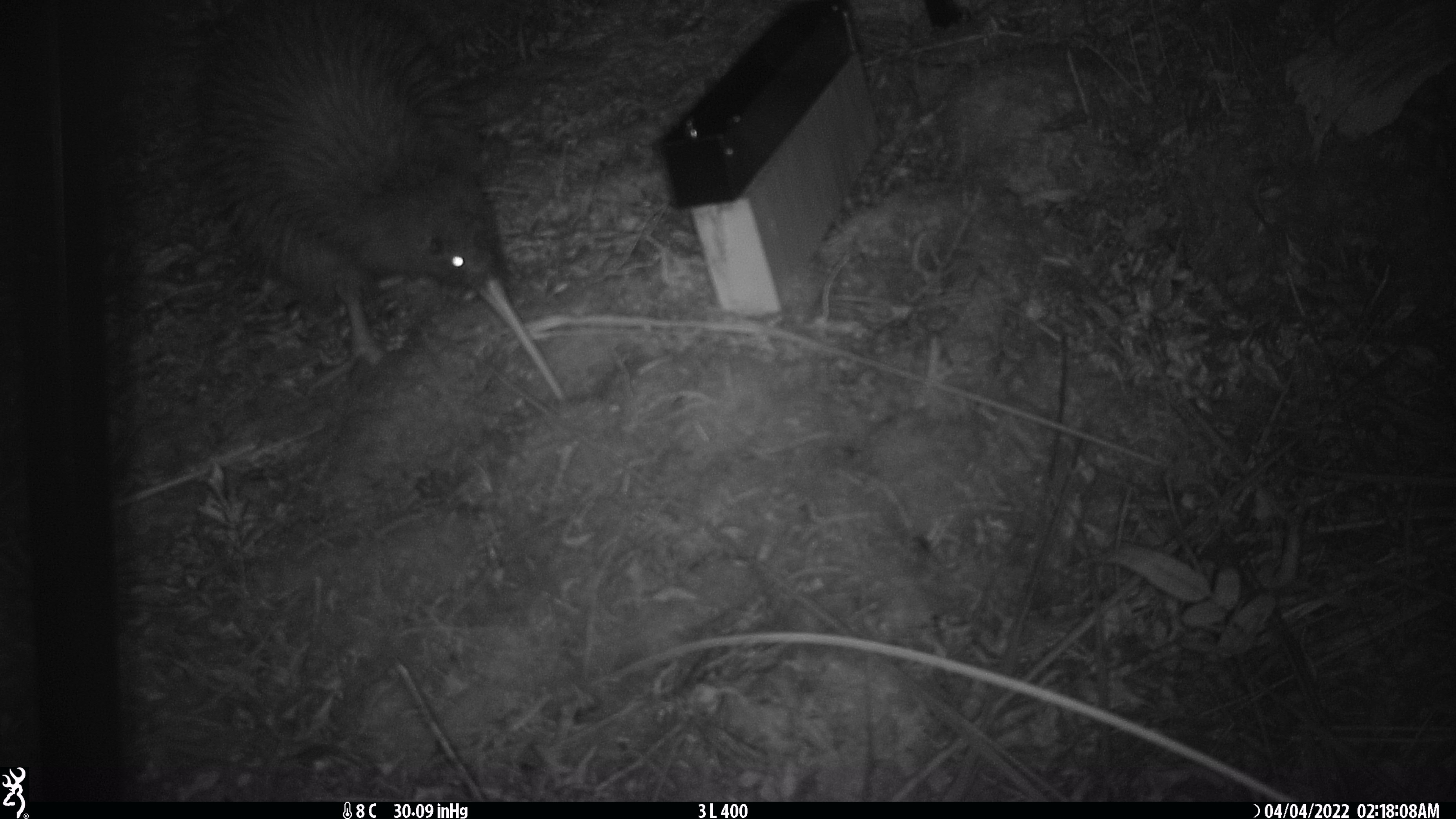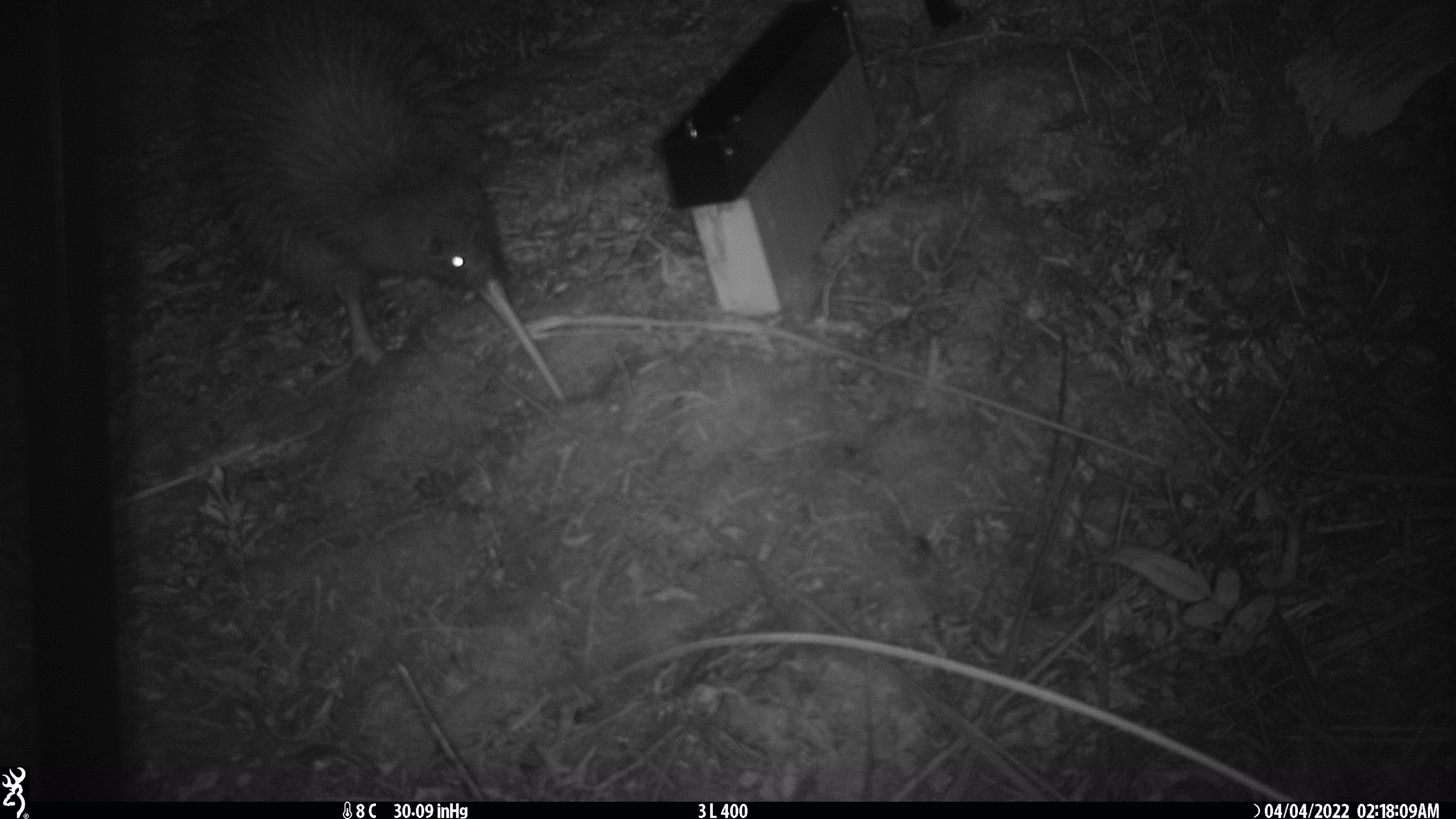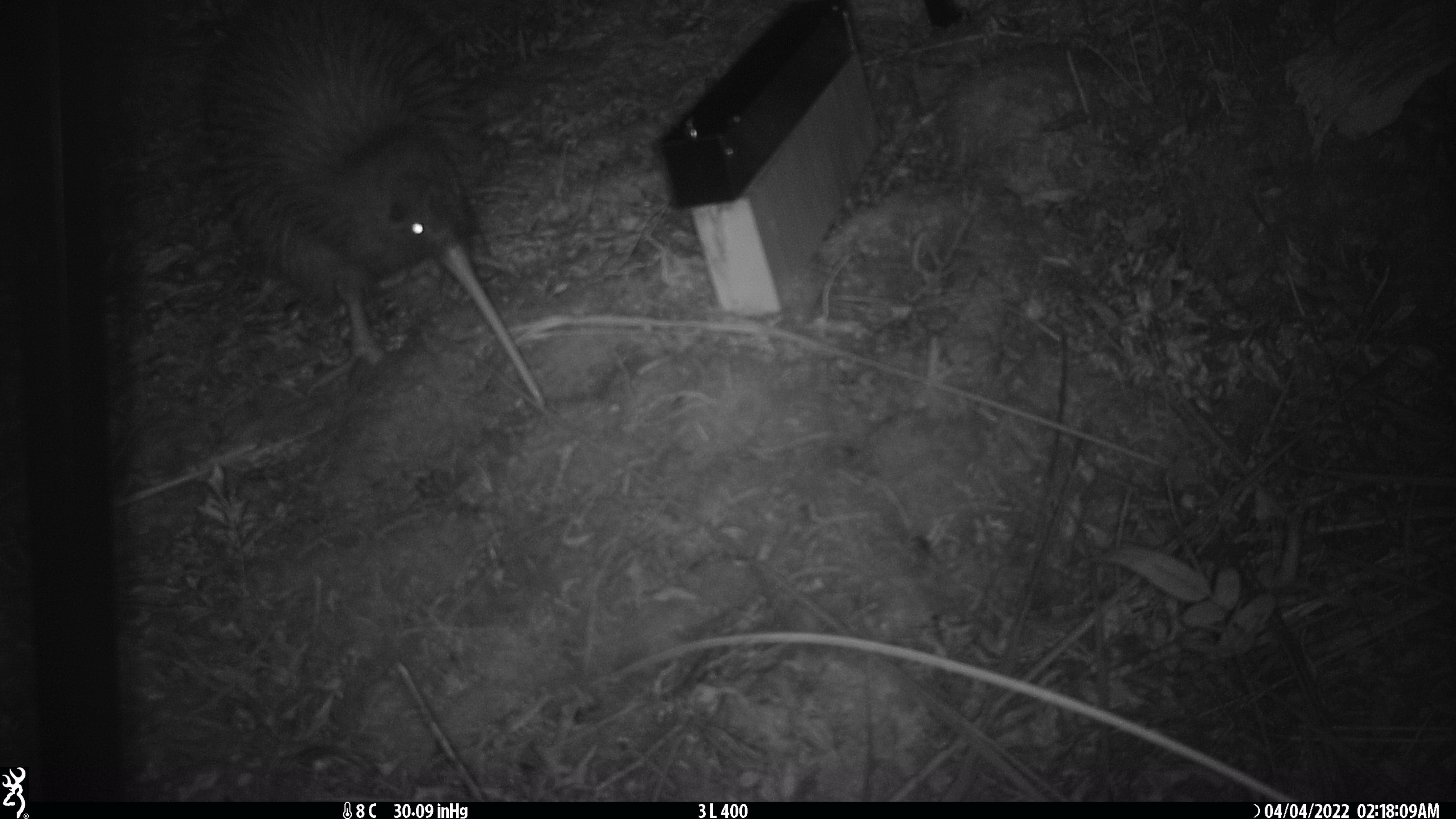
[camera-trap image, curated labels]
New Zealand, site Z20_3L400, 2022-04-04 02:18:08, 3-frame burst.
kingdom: Animalia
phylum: Chordata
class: Aves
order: Apterygiformes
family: Apterygidae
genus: Apteryx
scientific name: Apteryx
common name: kiwi